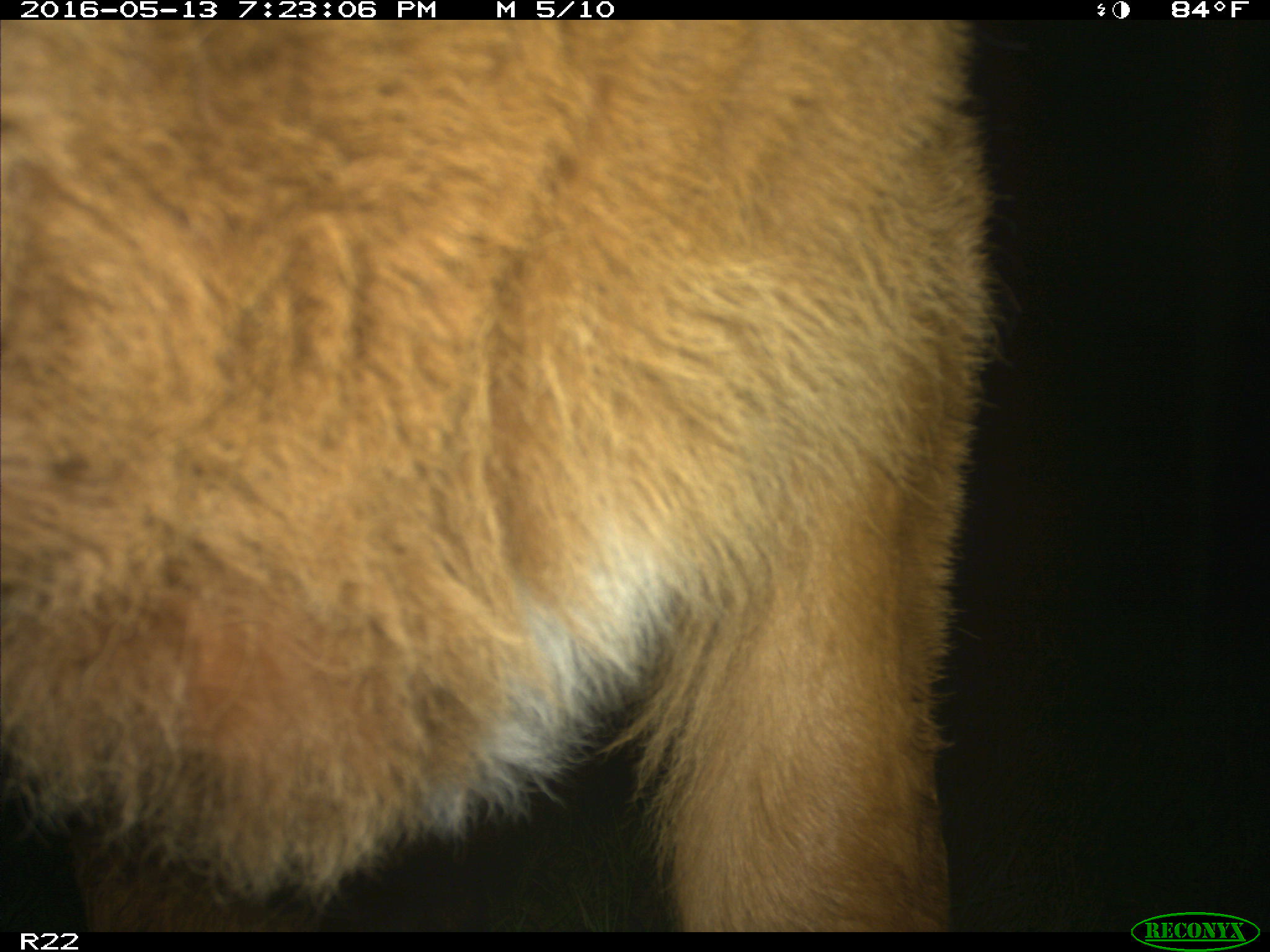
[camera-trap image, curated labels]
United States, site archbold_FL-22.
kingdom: Animalia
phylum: Chordata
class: Mammalia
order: Artiodactyla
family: Bovidae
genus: Bos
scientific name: Bos taurus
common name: domestic cow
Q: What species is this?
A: Bos taurus (domestic cow).